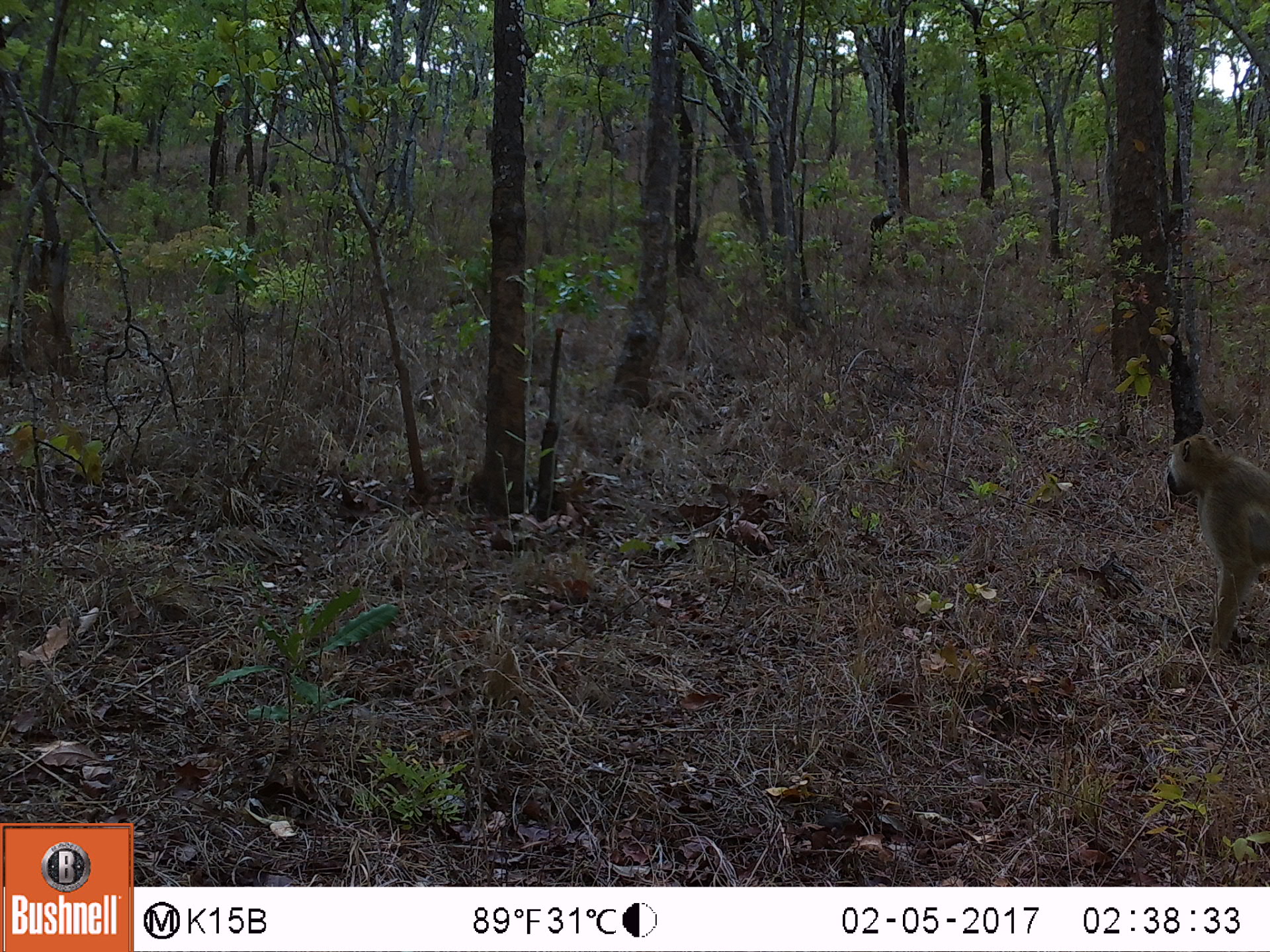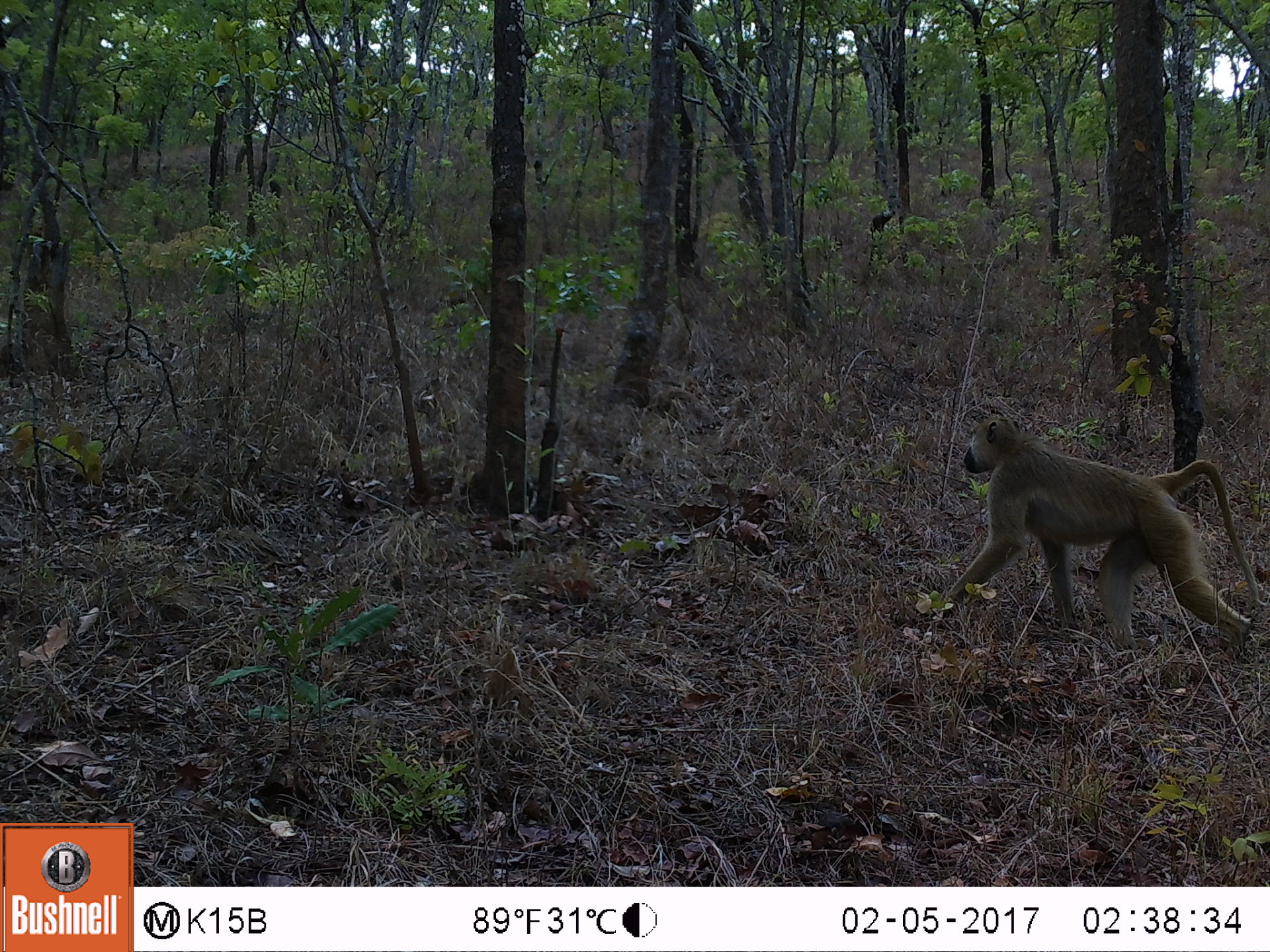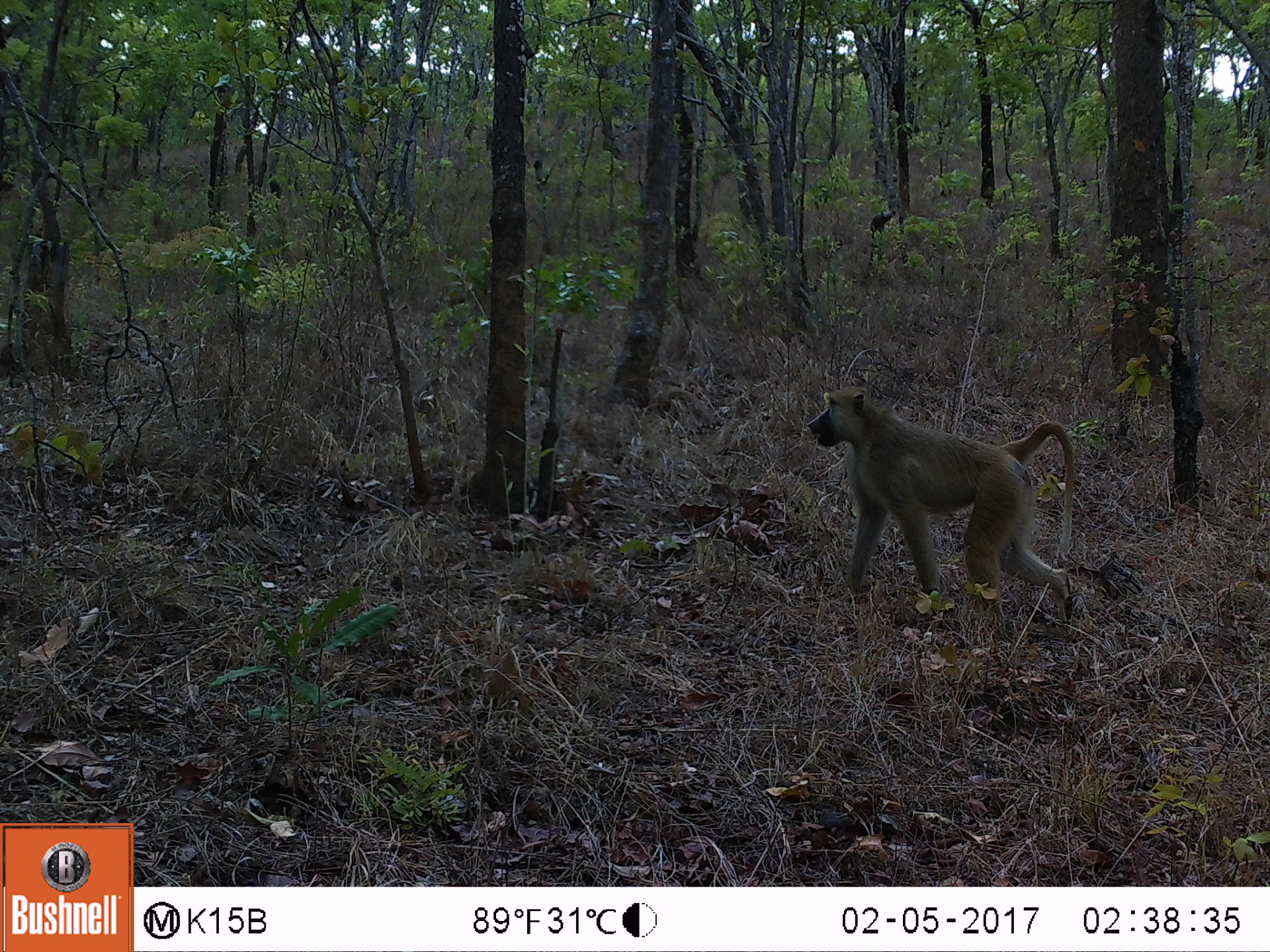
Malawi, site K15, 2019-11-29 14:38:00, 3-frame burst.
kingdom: Animalia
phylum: Chordata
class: Mammalia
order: Primates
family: Cercopithecidae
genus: Papio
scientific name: Papio cynocephalus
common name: yellow baboon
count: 1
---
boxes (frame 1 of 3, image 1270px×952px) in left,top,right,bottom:
yellow baboon: 1163,419,1268,670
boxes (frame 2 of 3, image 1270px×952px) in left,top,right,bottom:
yellow baboon: 948,414,1251,643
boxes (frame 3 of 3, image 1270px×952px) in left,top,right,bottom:
yellow baboon: 803,384,1079,623